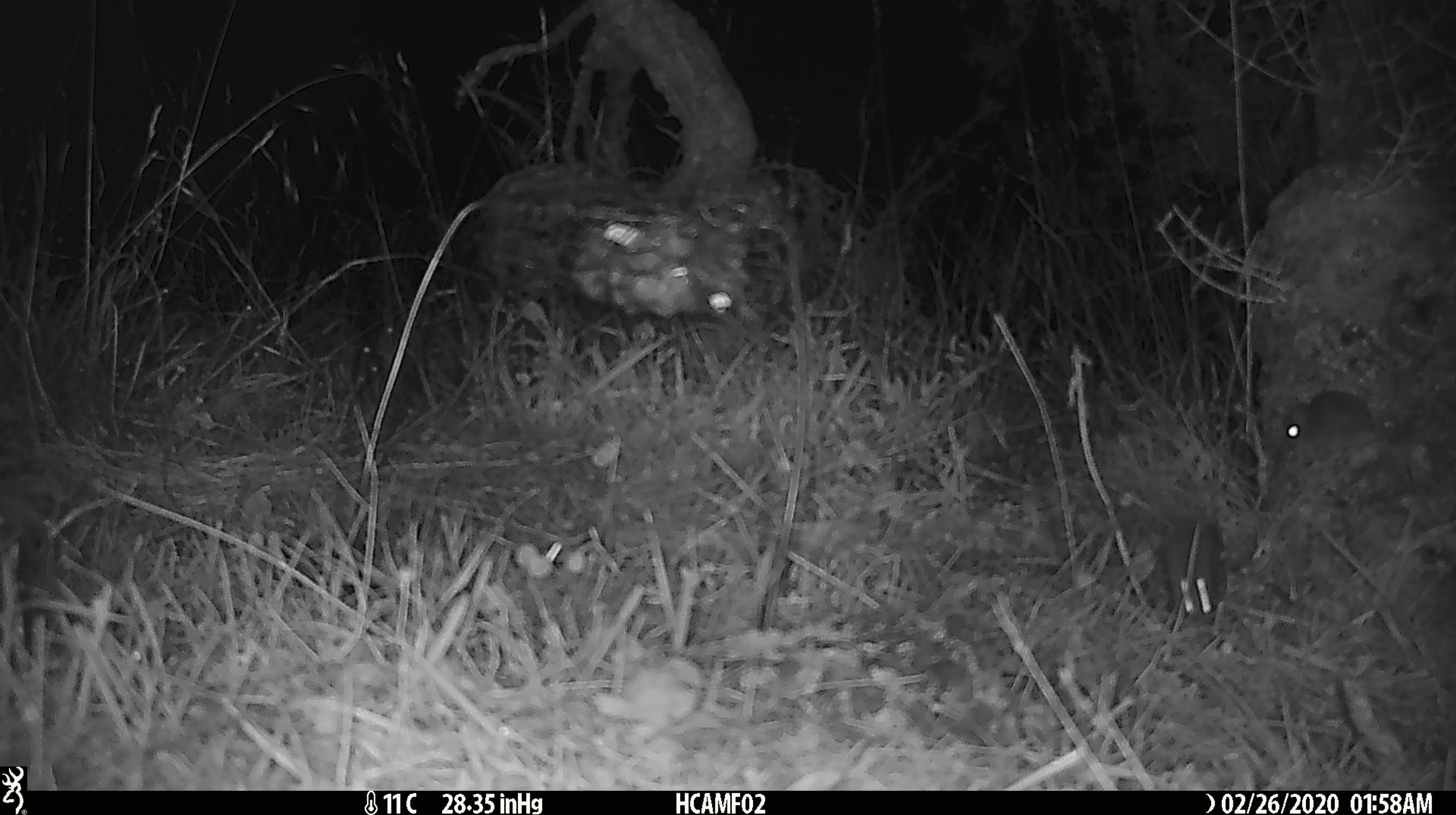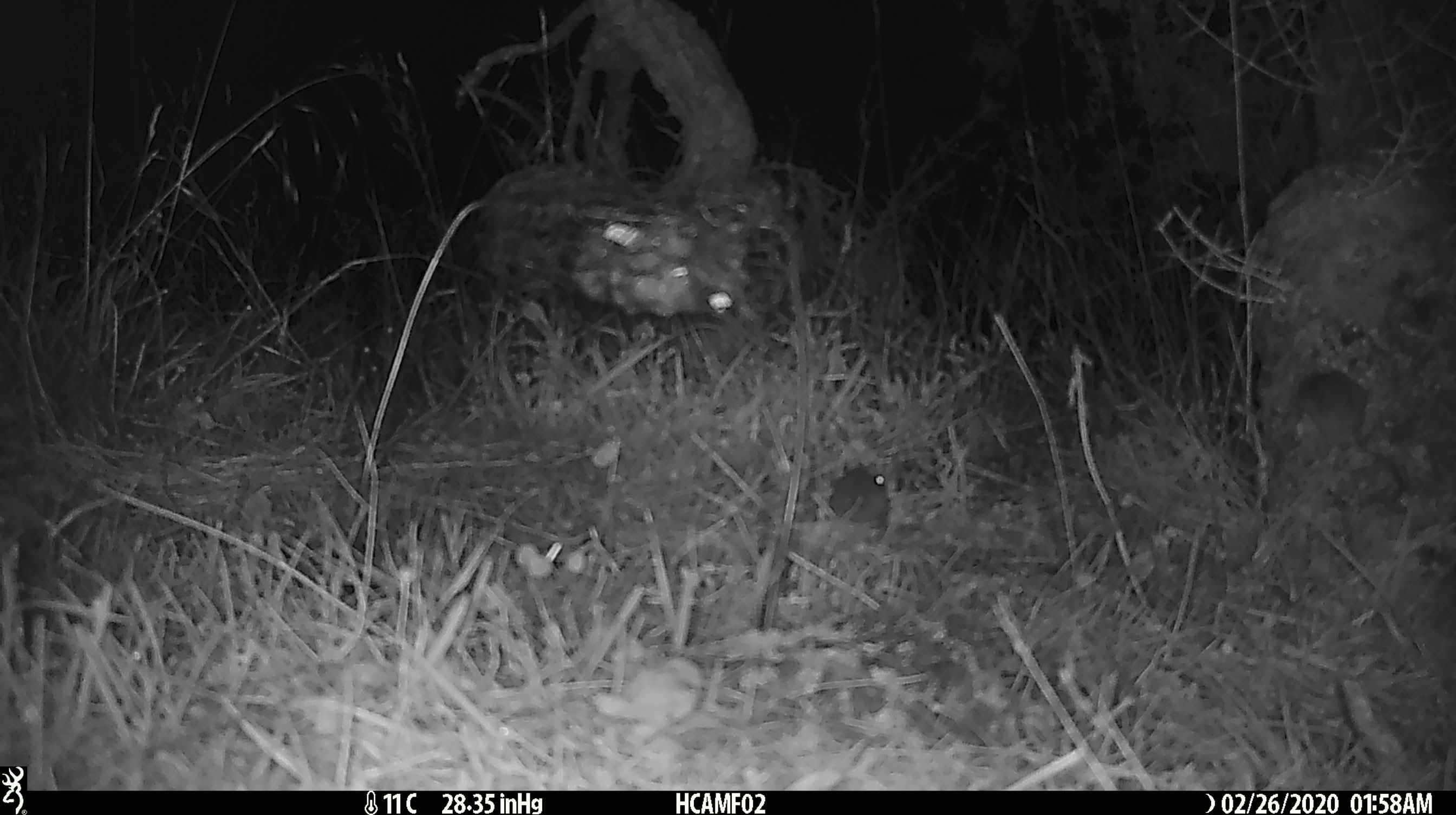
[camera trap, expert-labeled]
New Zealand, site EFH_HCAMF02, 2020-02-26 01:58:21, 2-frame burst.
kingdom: Animalia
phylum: Chordata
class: Mammalia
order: Rodentia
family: Muridae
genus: Mus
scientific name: Mus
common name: mouse